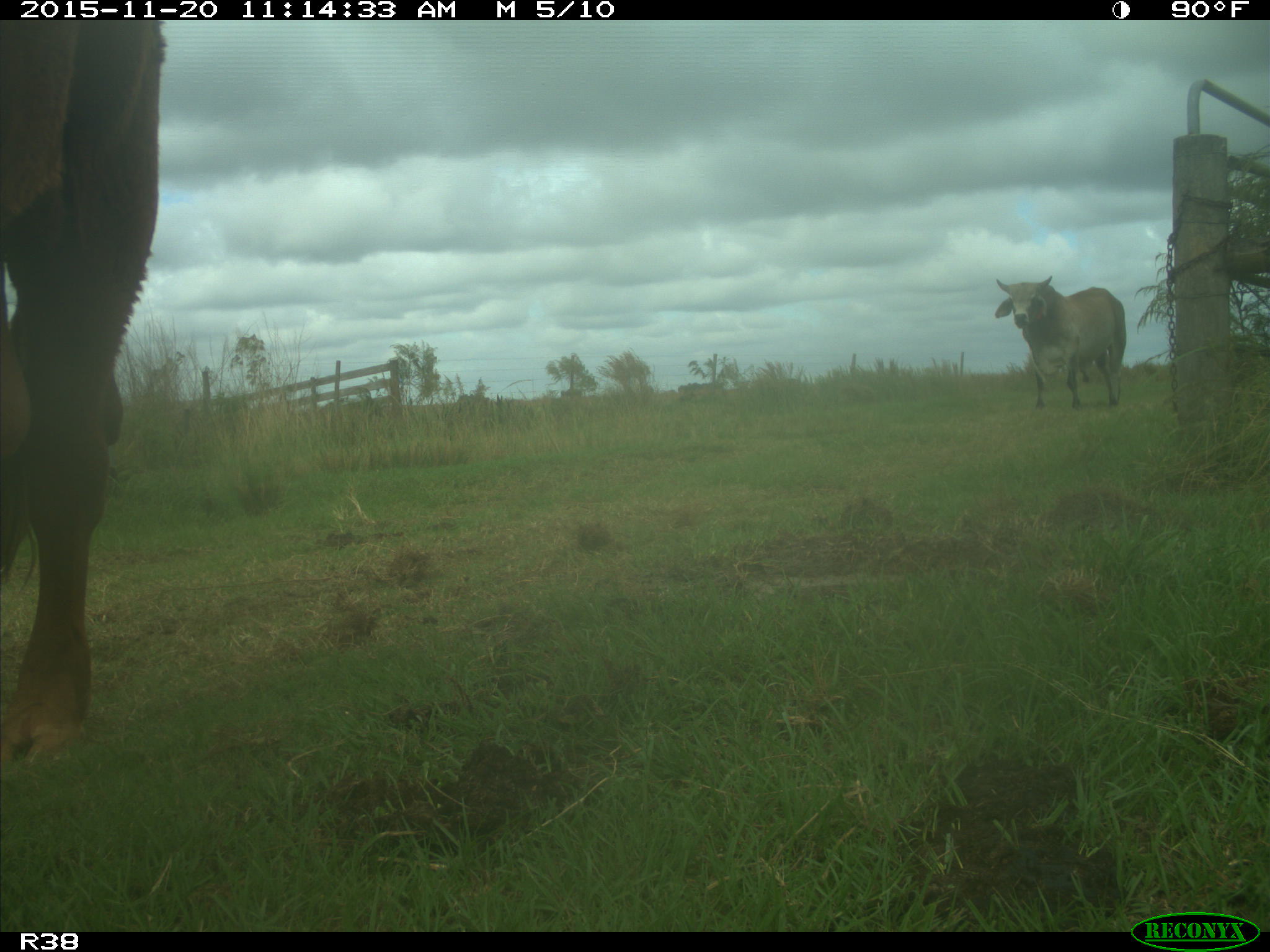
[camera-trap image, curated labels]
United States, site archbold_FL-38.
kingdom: Animalia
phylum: Chordata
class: Mammalia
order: Artiodactyla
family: Bovidae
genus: Bos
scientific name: Bos taurus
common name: domestic cow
Bos taurus (domestic cow).